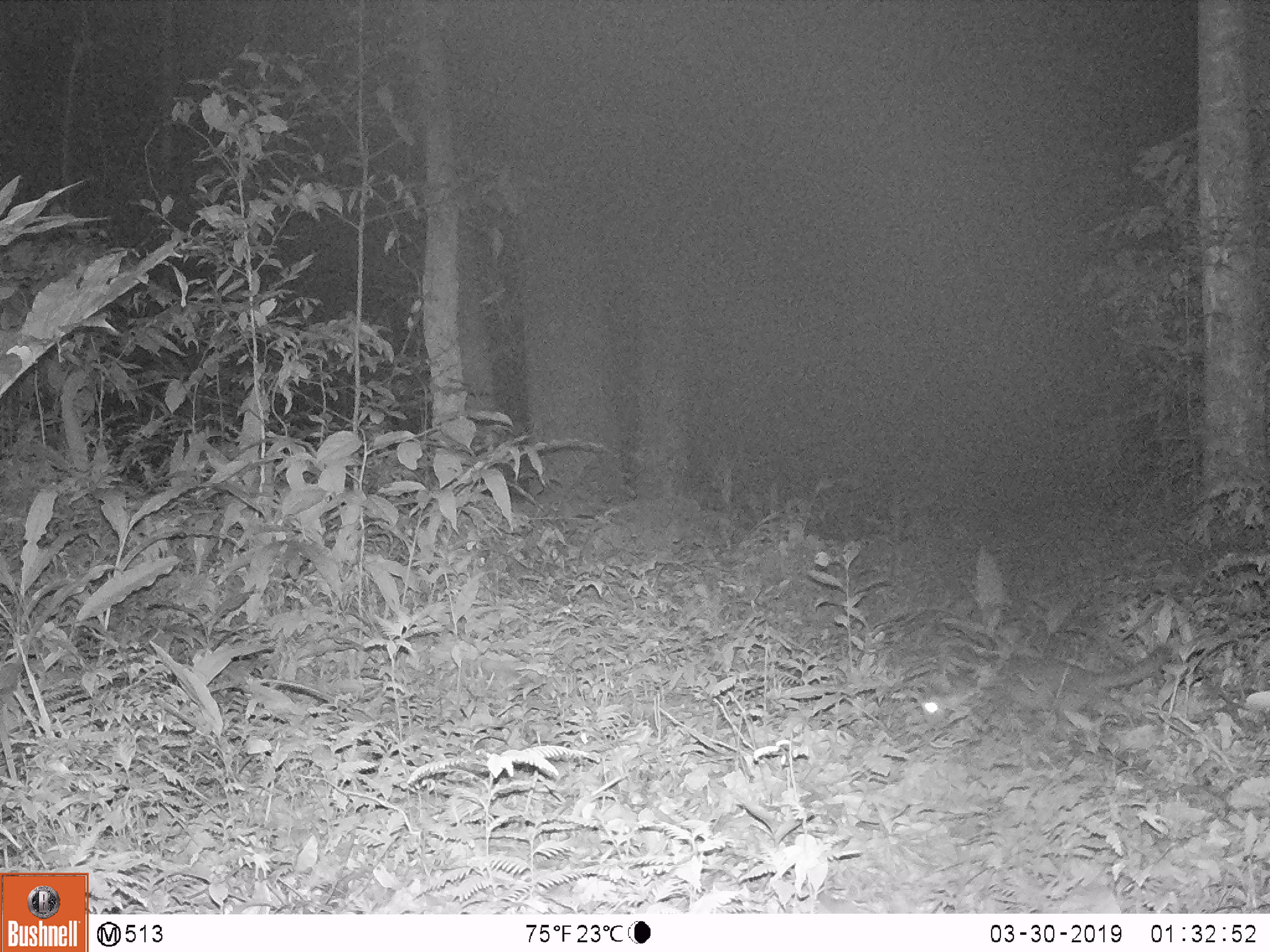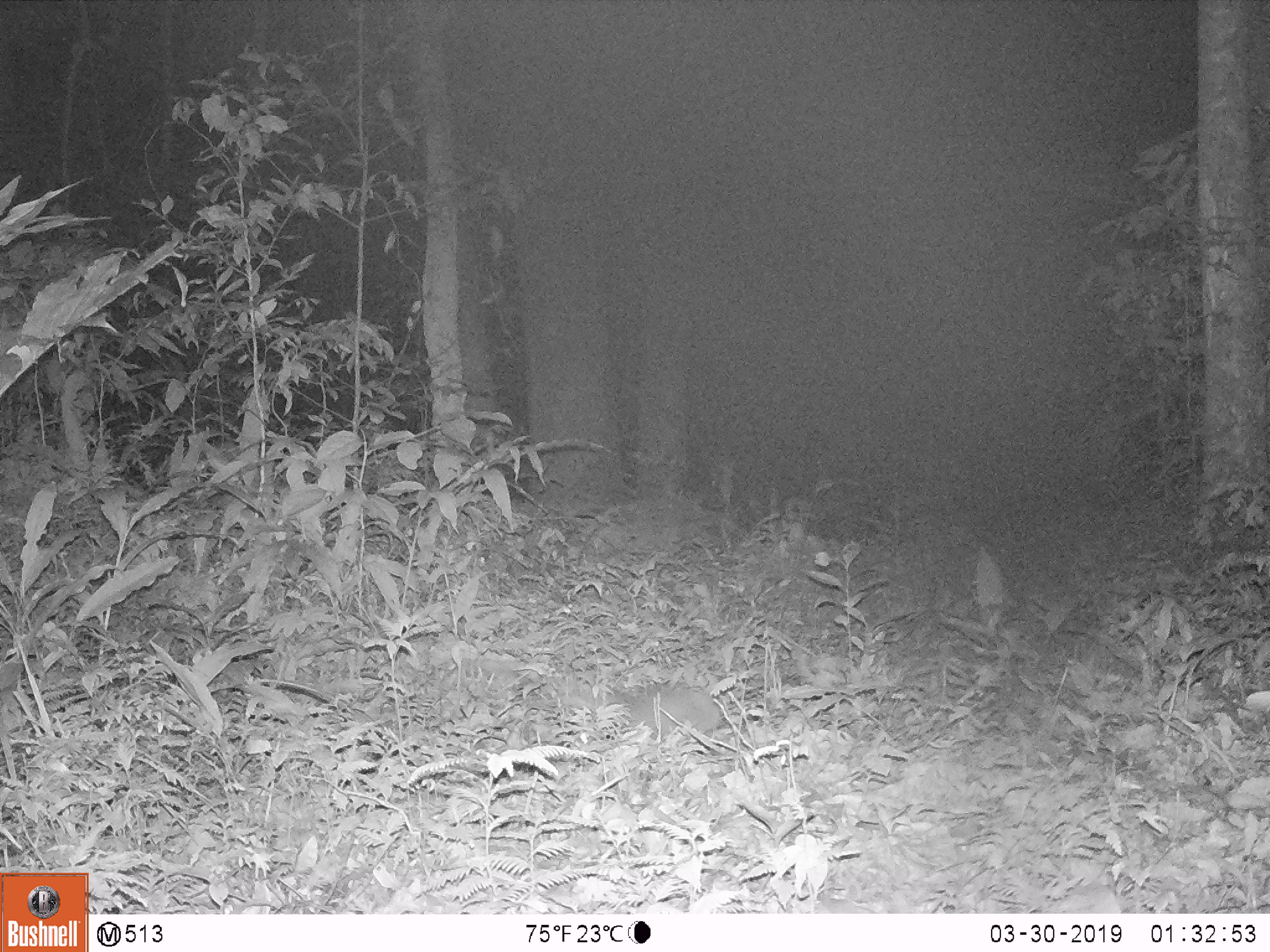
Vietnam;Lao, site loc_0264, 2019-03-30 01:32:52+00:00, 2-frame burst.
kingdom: Animalia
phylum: Chordata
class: Mammalia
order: Carnivora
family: Mustelidae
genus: Melogale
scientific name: Melogale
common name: ferret badger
Ferret badger (Melogale). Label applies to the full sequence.